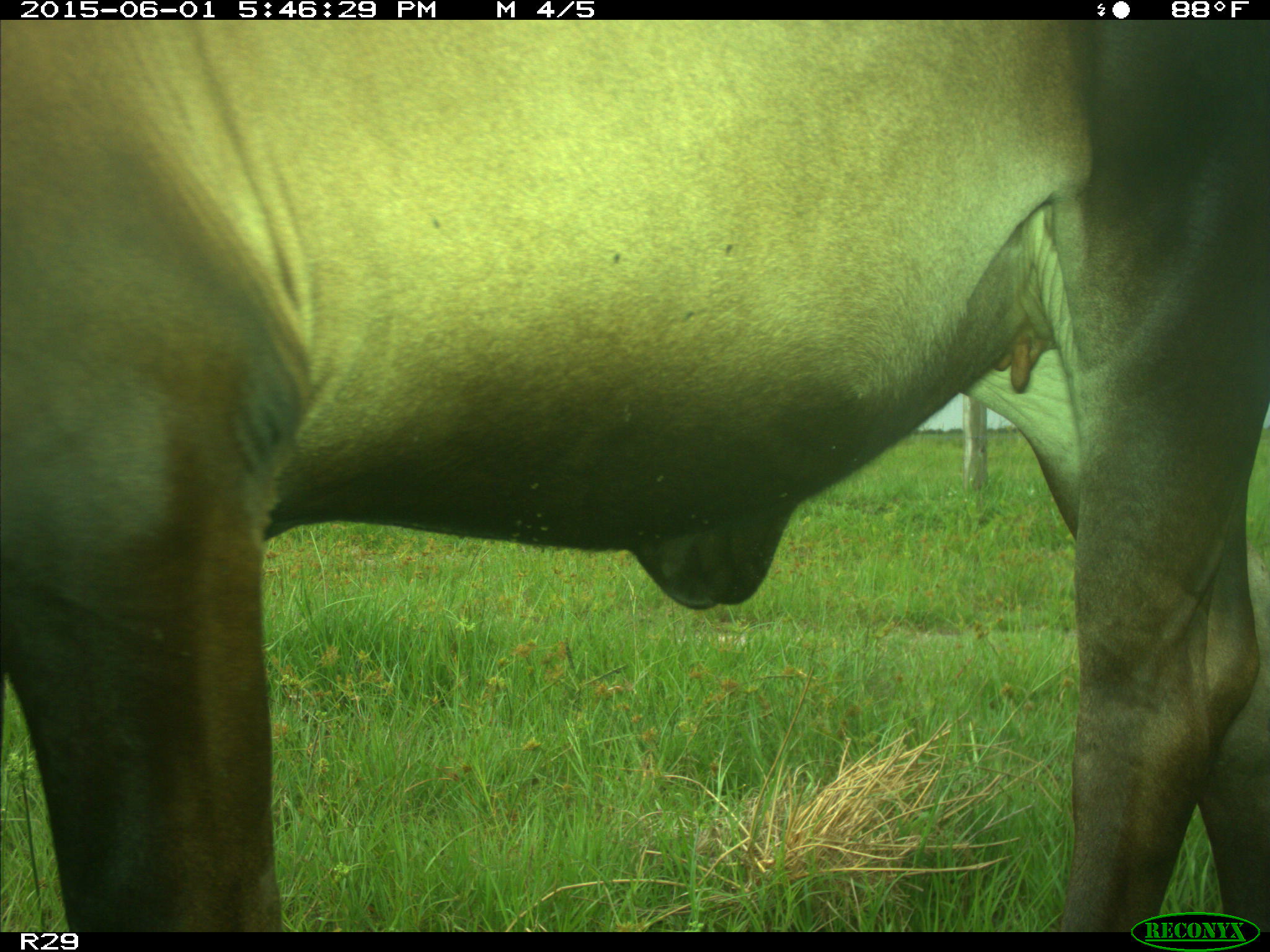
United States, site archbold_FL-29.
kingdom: Animalia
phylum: Chordata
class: Mammalia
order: Artiodactyla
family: Bovidae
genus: Bos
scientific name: Bos taurus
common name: domestic cow